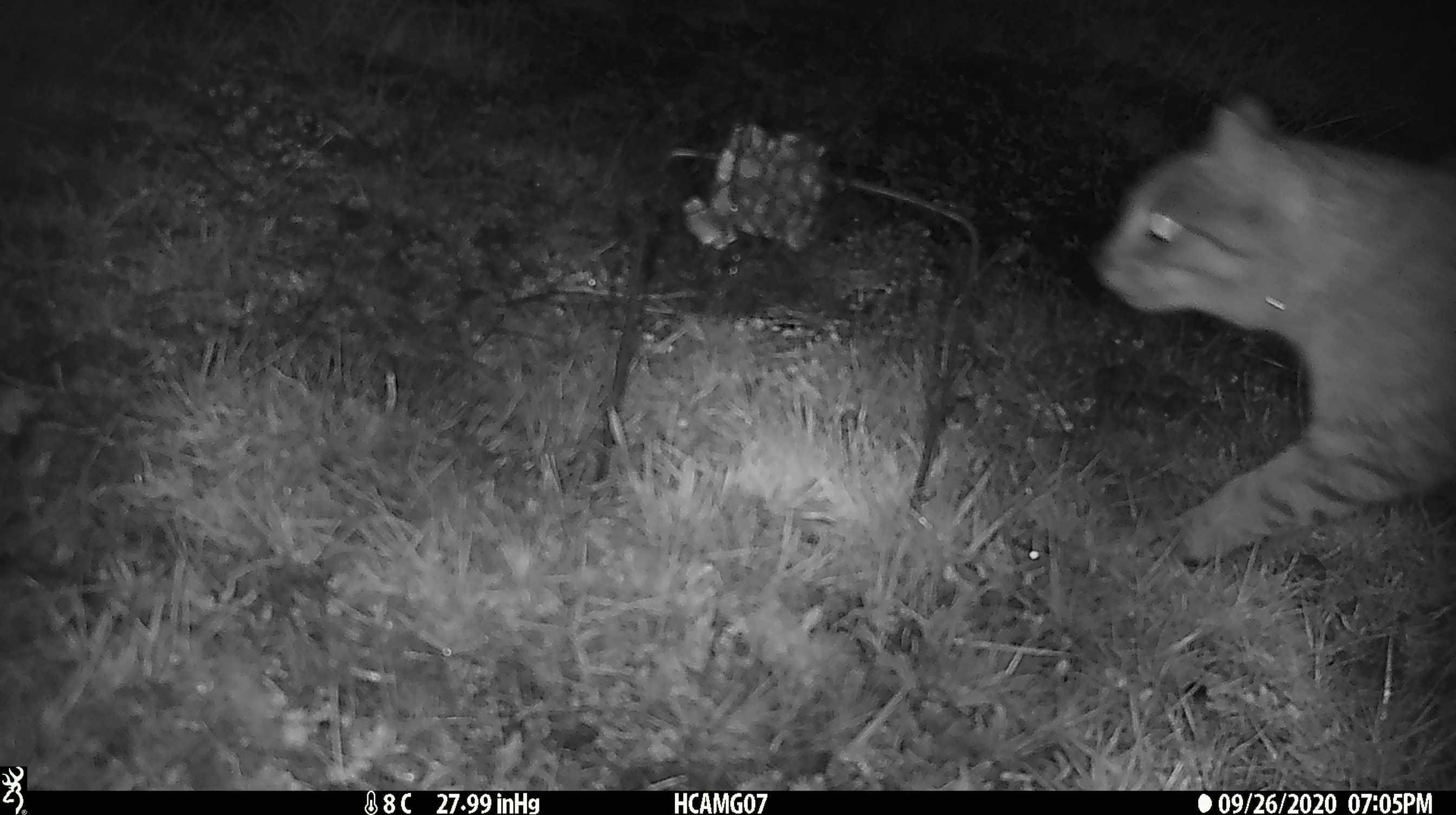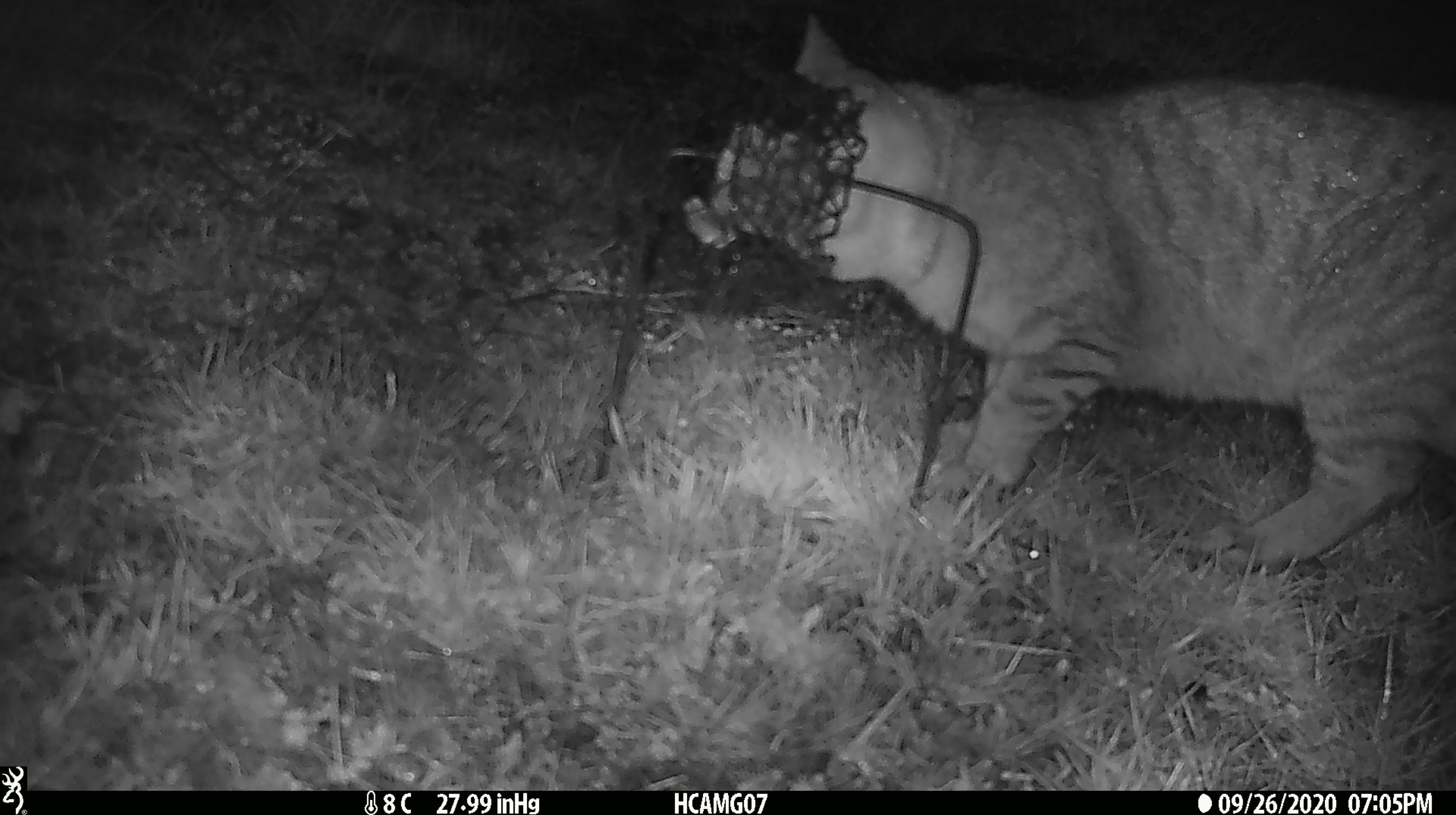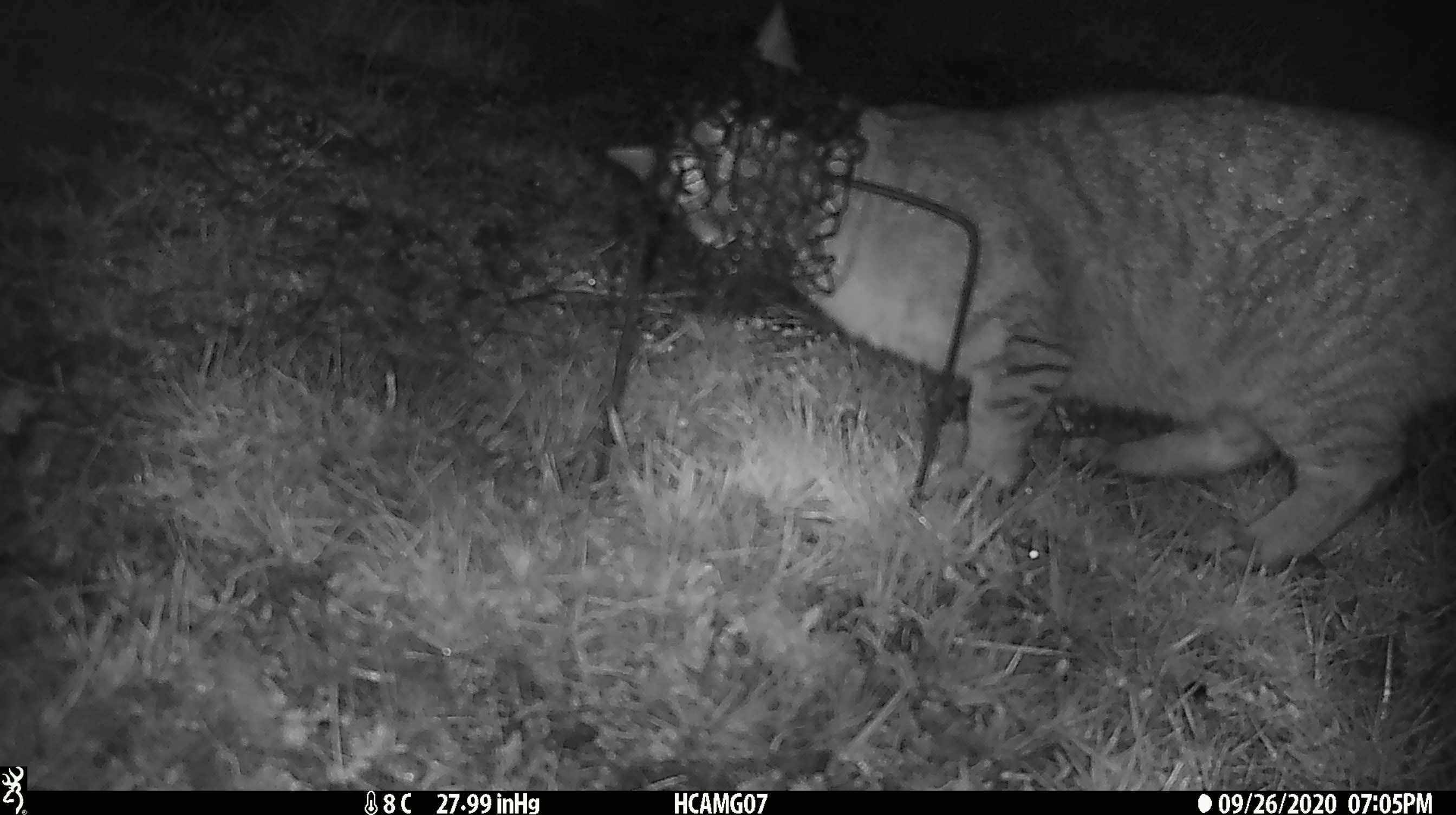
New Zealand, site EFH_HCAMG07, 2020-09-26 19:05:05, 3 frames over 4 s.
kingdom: Animalia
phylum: Chordata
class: Mammalia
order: Carnivora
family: Felidae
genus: Felis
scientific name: Felis catus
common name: domestic cat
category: cat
Cat (domestic cat) (Felis catus).